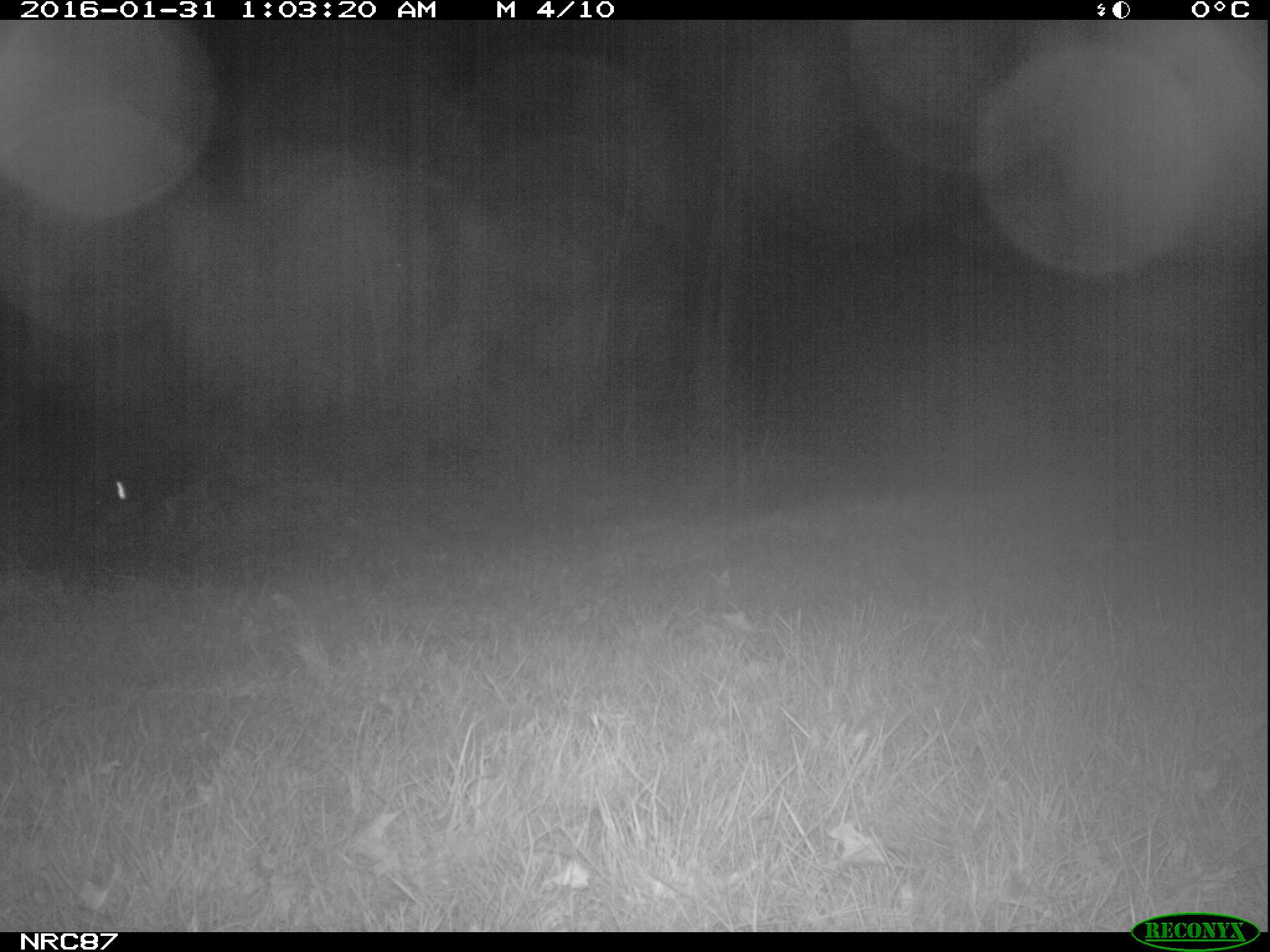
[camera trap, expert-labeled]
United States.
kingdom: Animalia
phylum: Chordata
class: Mammalia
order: Carnivora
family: Canidae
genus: Canis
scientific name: Canis familiaris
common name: domestic dog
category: Dog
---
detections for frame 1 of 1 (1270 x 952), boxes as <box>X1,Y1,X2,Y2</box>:
Dog: <box>79,433,203,548</box>